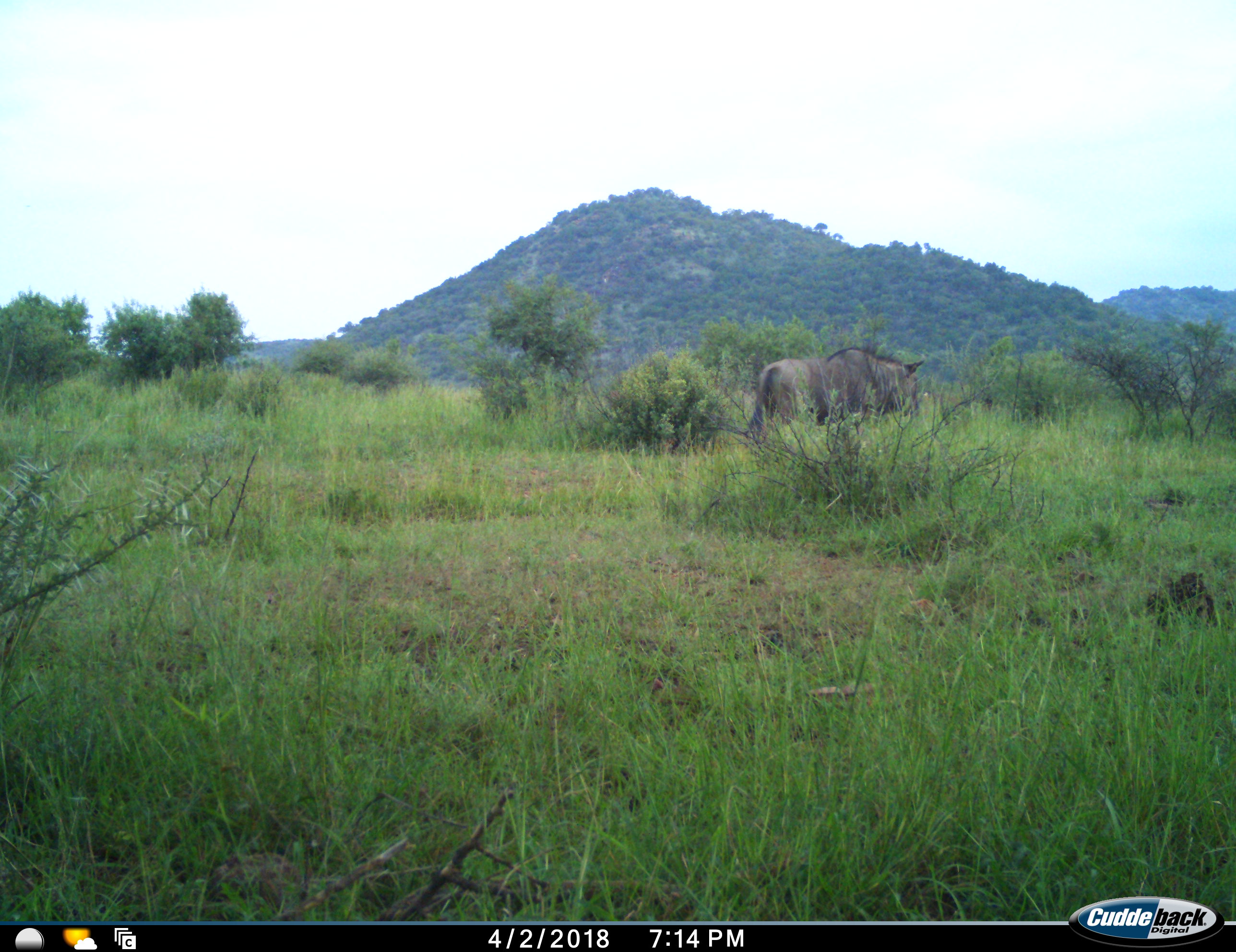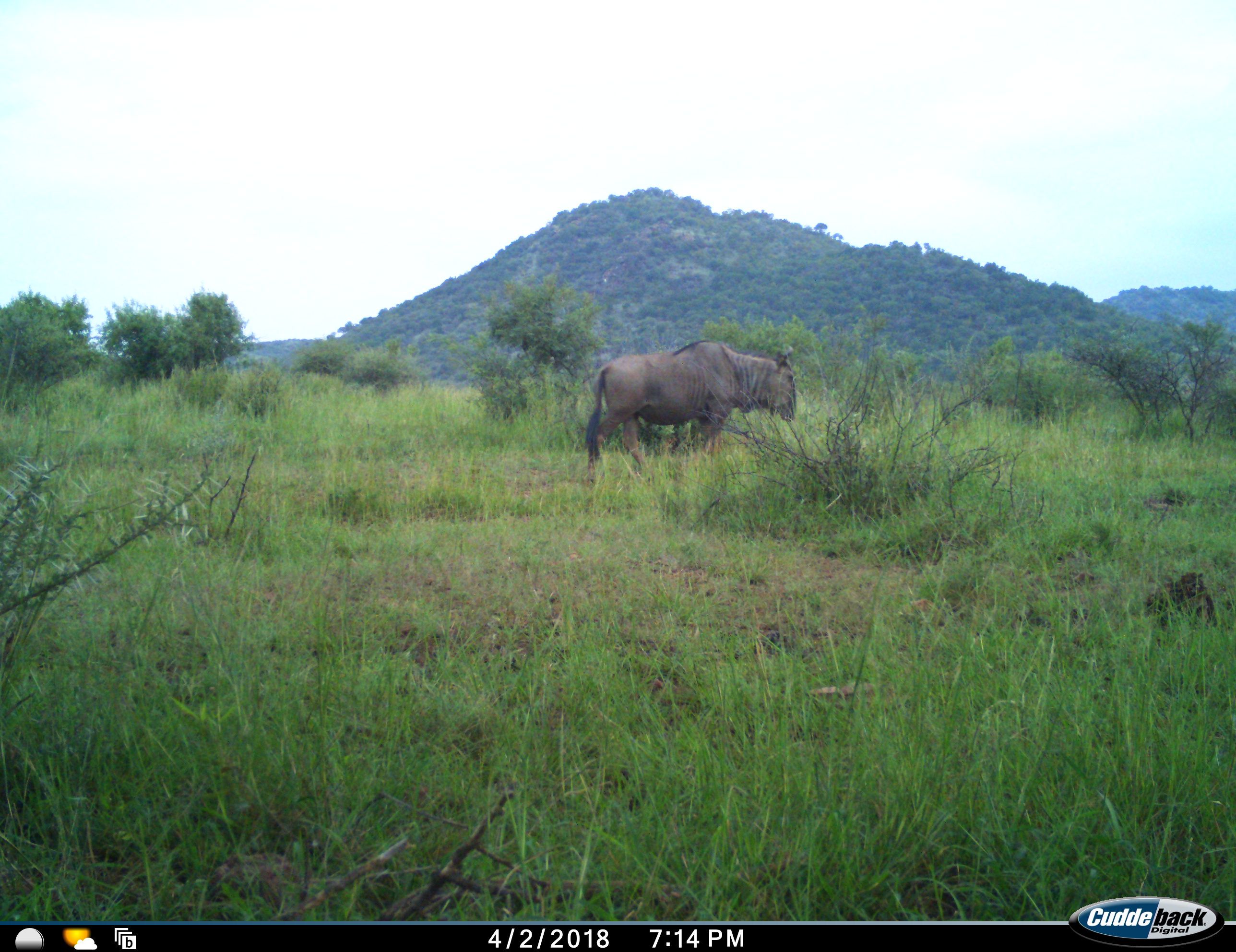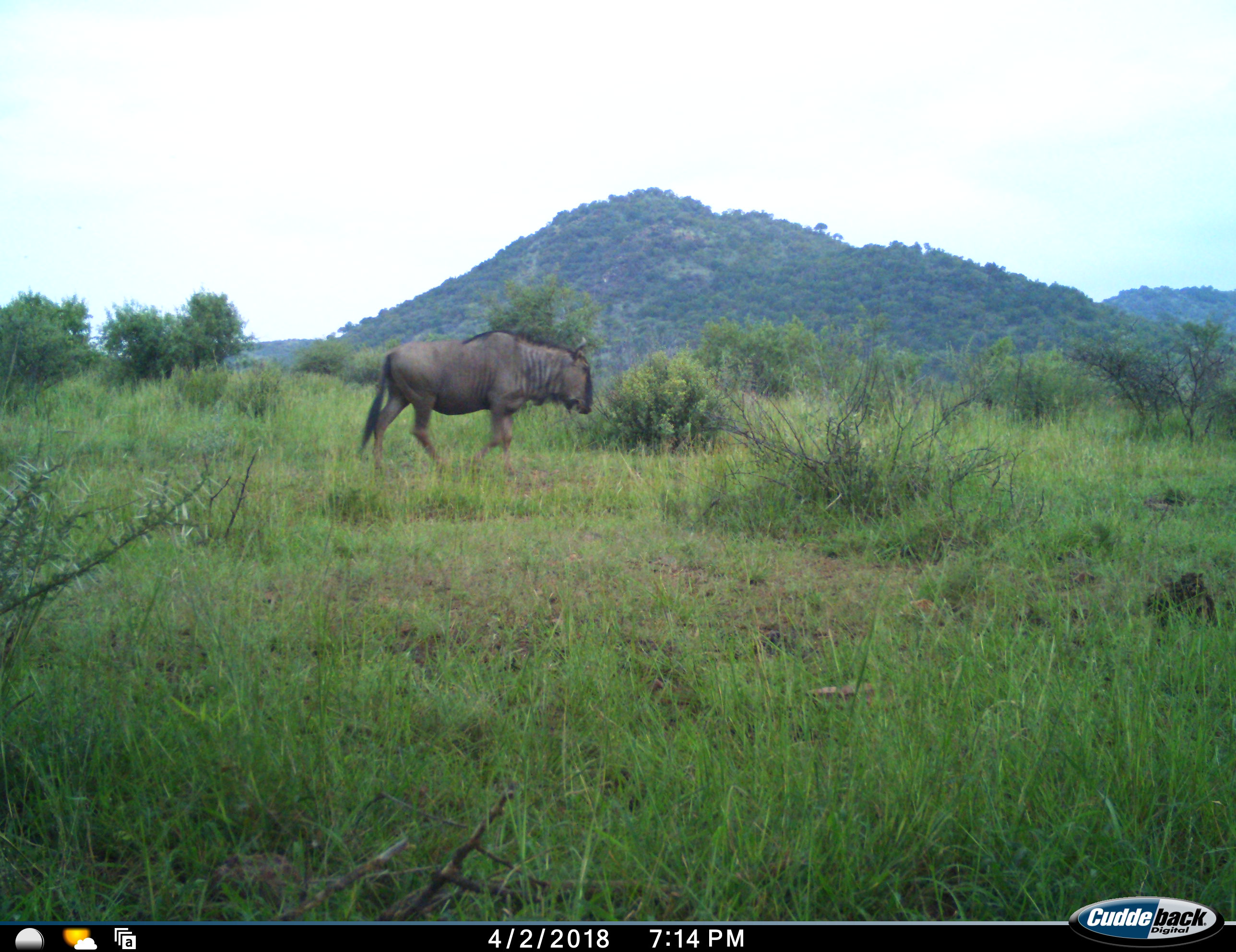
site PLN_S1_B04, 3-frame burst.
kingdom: Animalia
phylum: Chordata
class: Mammalia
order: Artiodactyla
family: Bovidae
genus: Connochaetes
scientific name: Connochaetes taurinus taurinus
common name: blue wildebeest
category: wildebeestblue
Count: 1.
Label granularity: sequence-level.